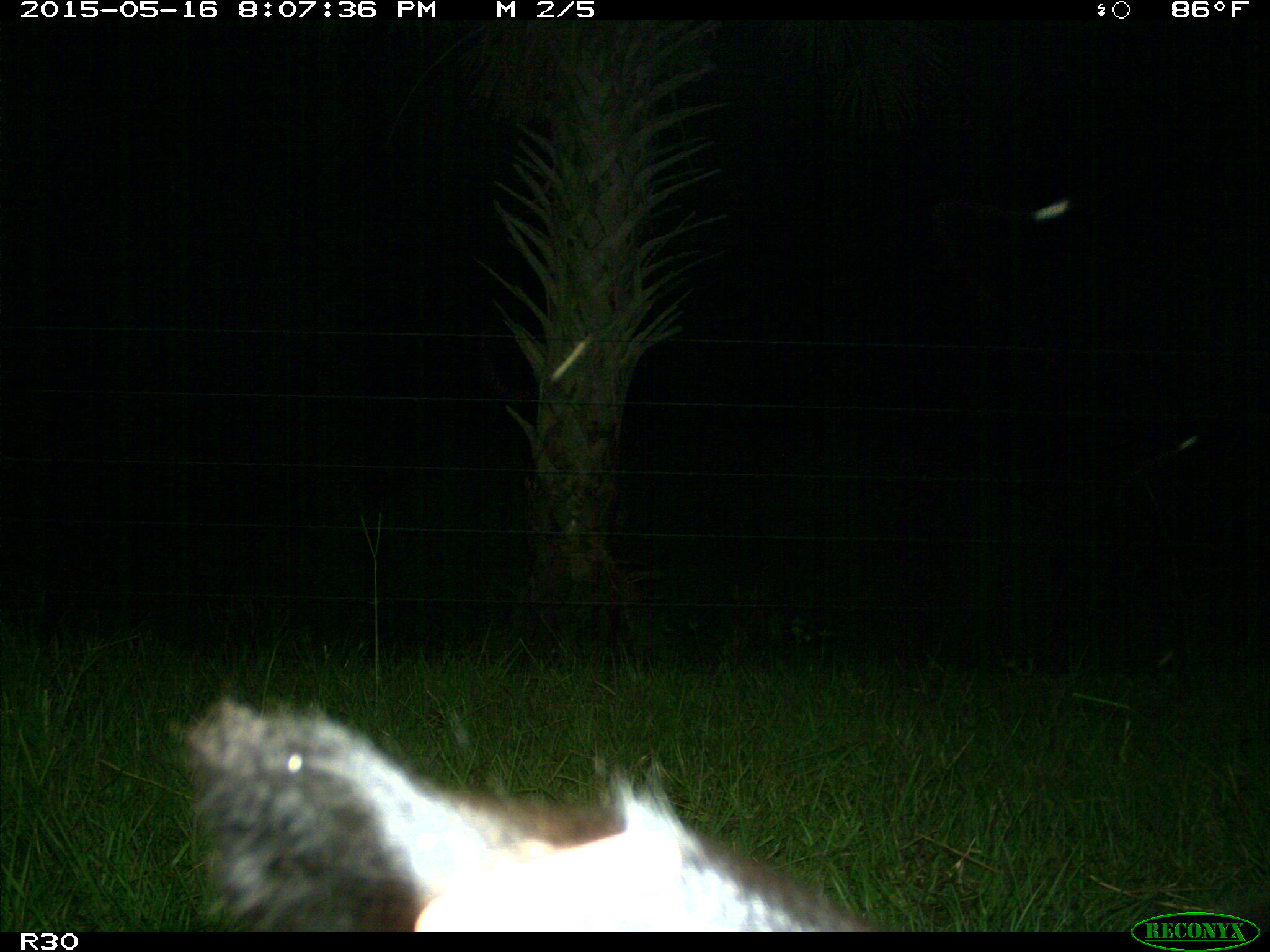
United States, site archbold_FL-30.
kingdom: Animalia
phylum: Chordata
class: Mammalia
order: Artiodactyla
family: Bovidae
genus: Bos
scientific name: Bos taurus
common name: domestic cow